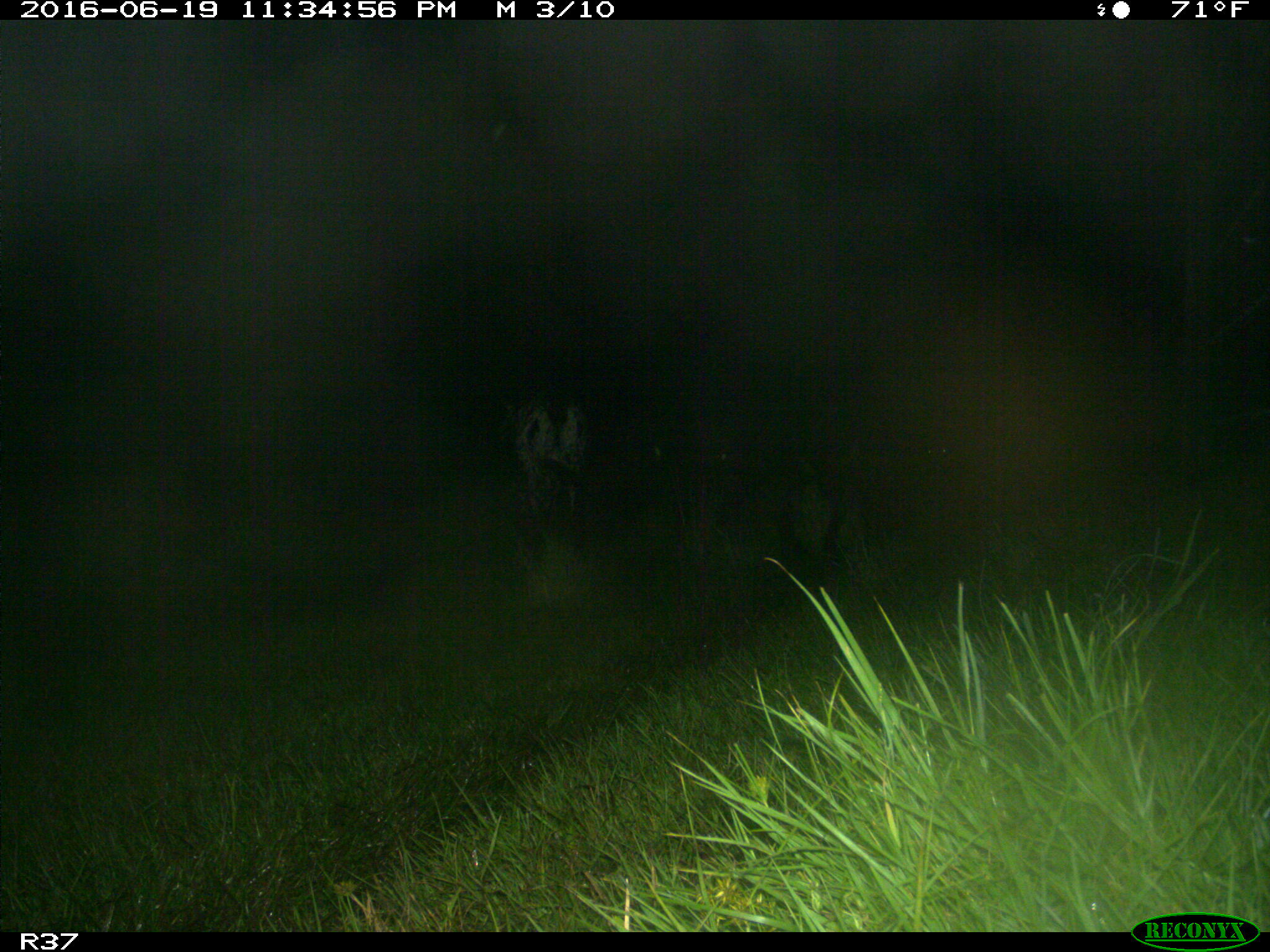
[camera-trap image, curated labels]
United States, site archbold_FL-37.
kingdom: Animalia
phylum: Chordata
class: Mammalia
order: Artiodactyla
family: Bovidae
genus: Bos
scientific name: Bos taurus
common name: domestic cow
Bos taurus (domestic cow).